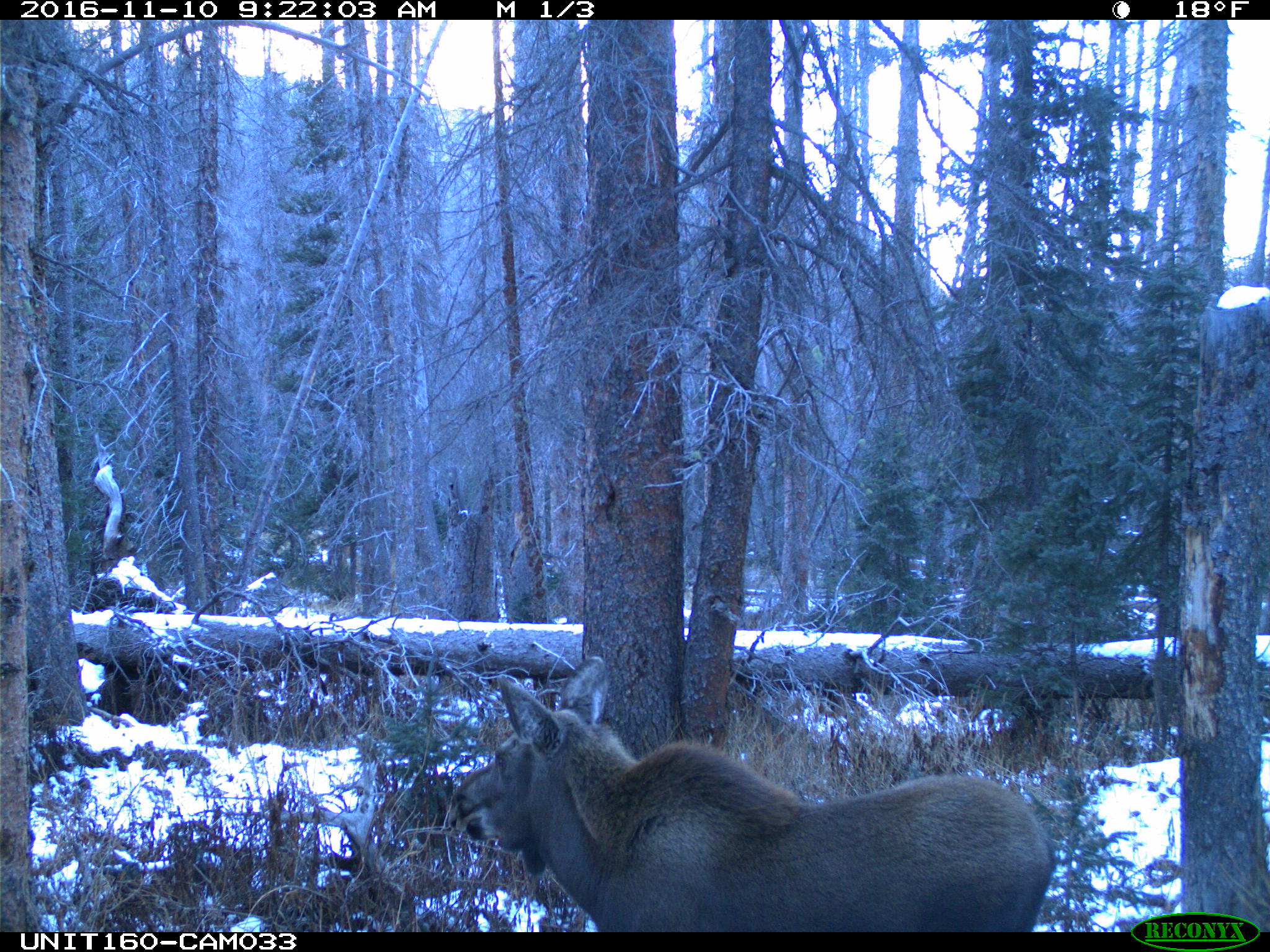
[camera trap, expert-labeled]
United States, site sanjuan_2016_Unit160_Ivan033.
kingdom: Animalia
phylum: Chordata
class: Mammalia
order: Artiodactyla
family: Cervidae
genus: Alces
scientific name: Alces alces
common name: moose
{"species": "Alces alces (moose)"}